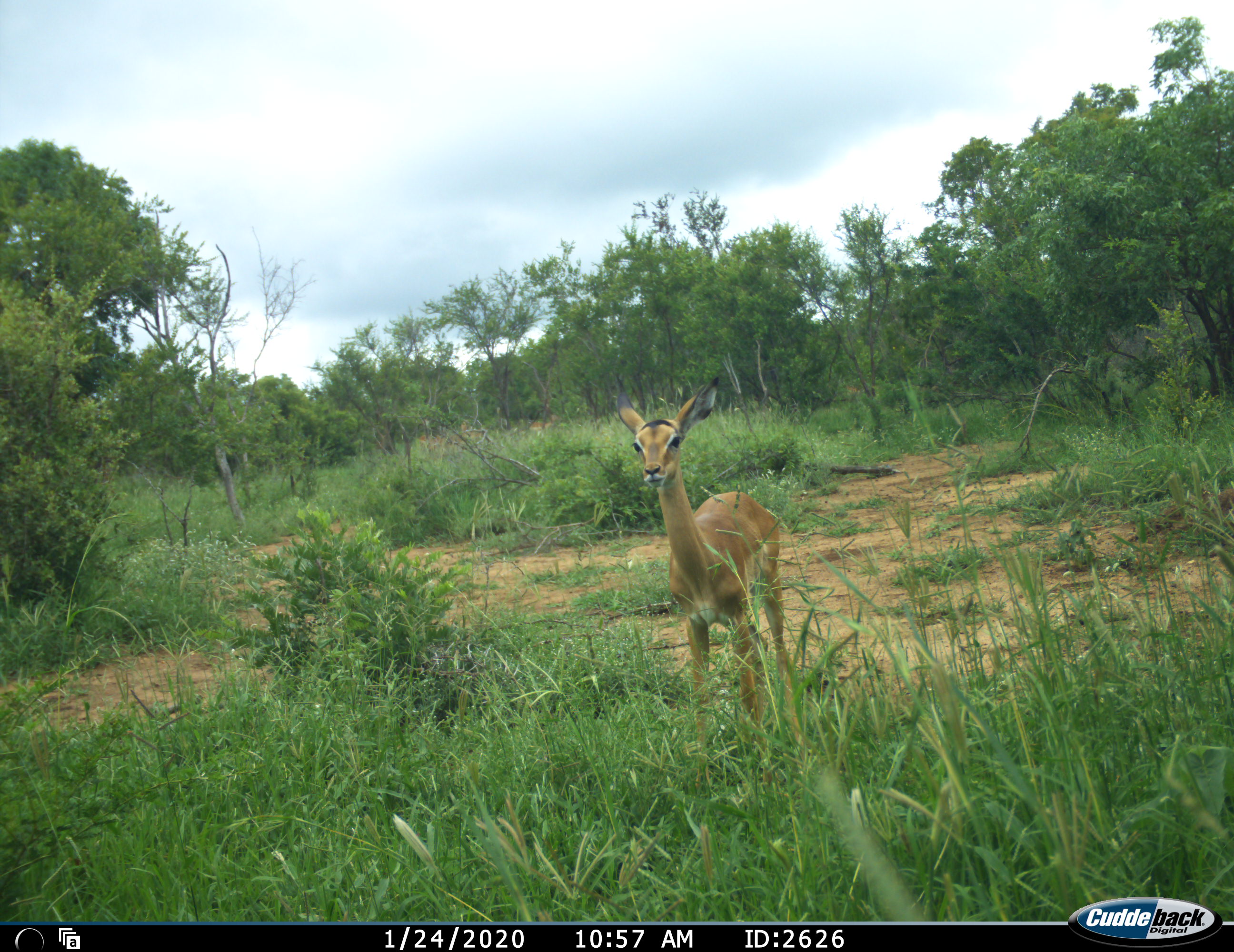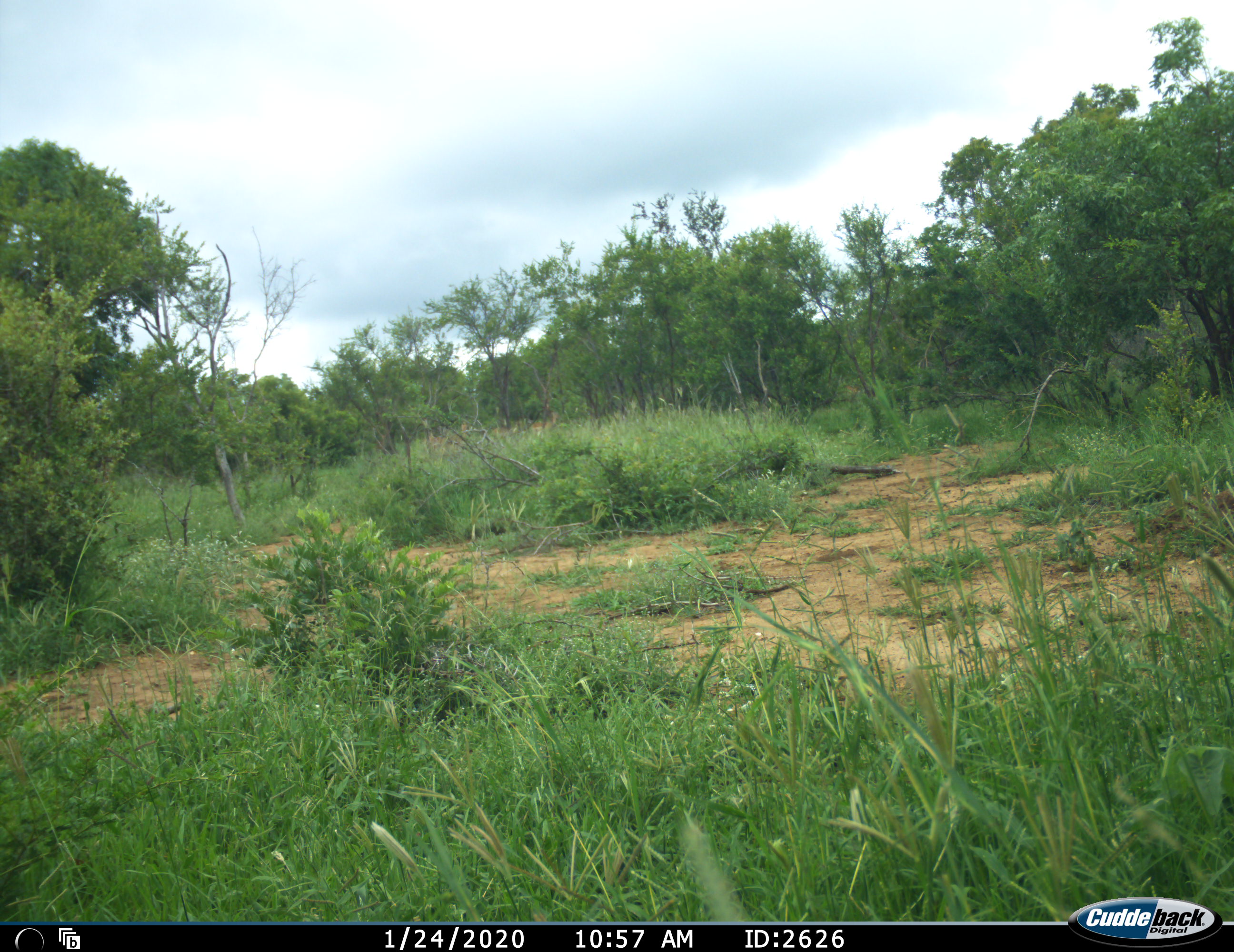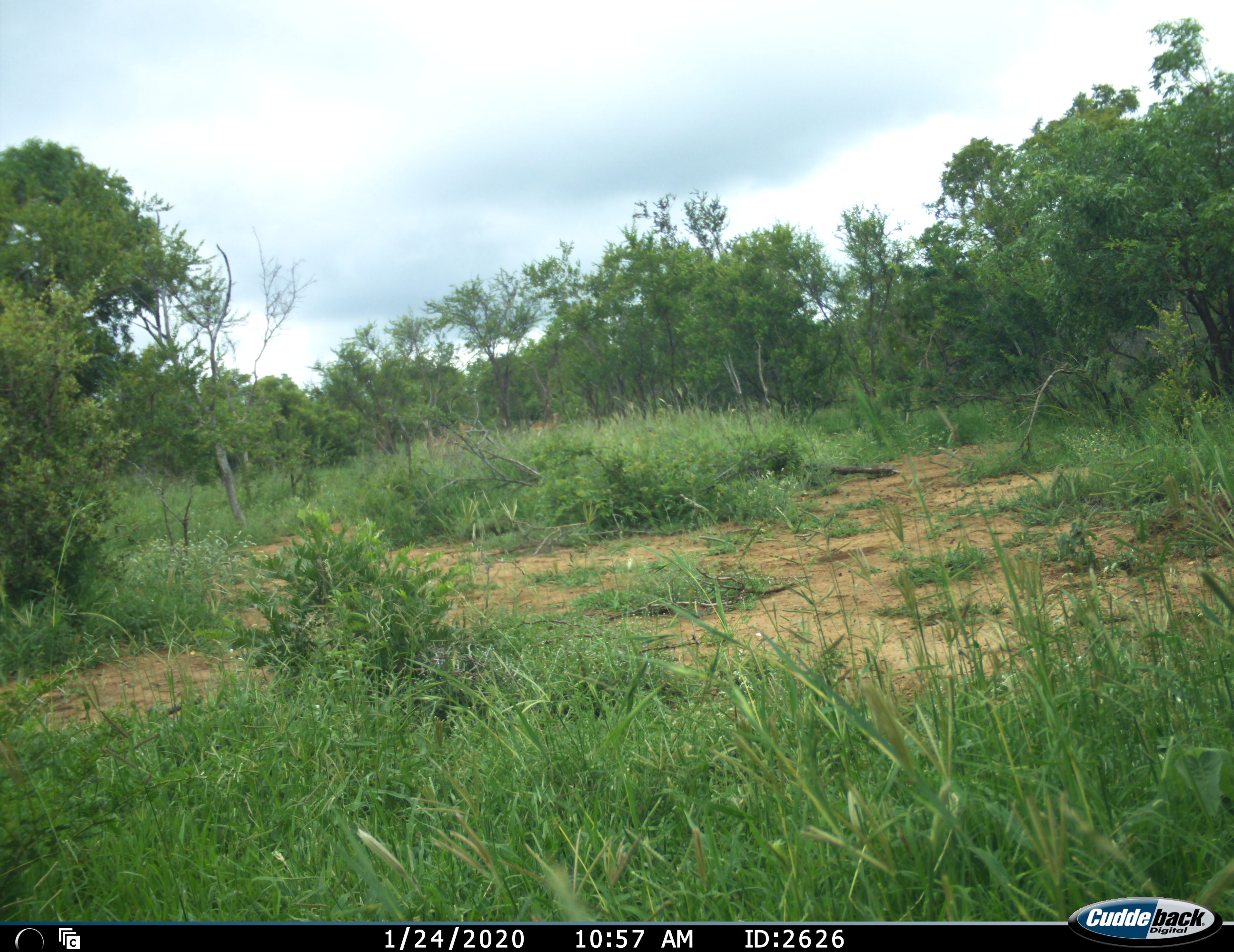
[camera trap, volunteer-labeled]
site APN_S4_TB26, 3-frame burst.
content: unidentified animal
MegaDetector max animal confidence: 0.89